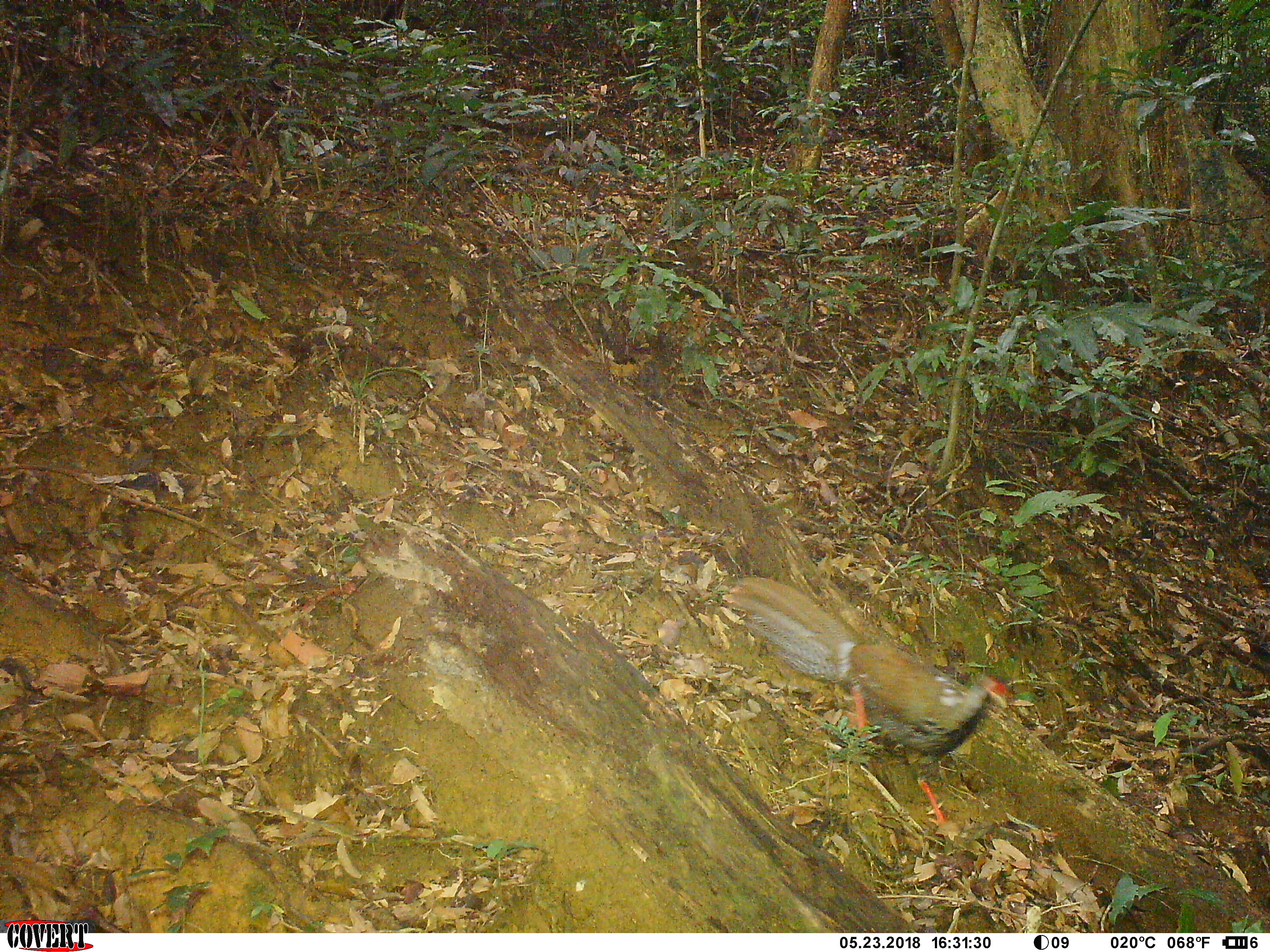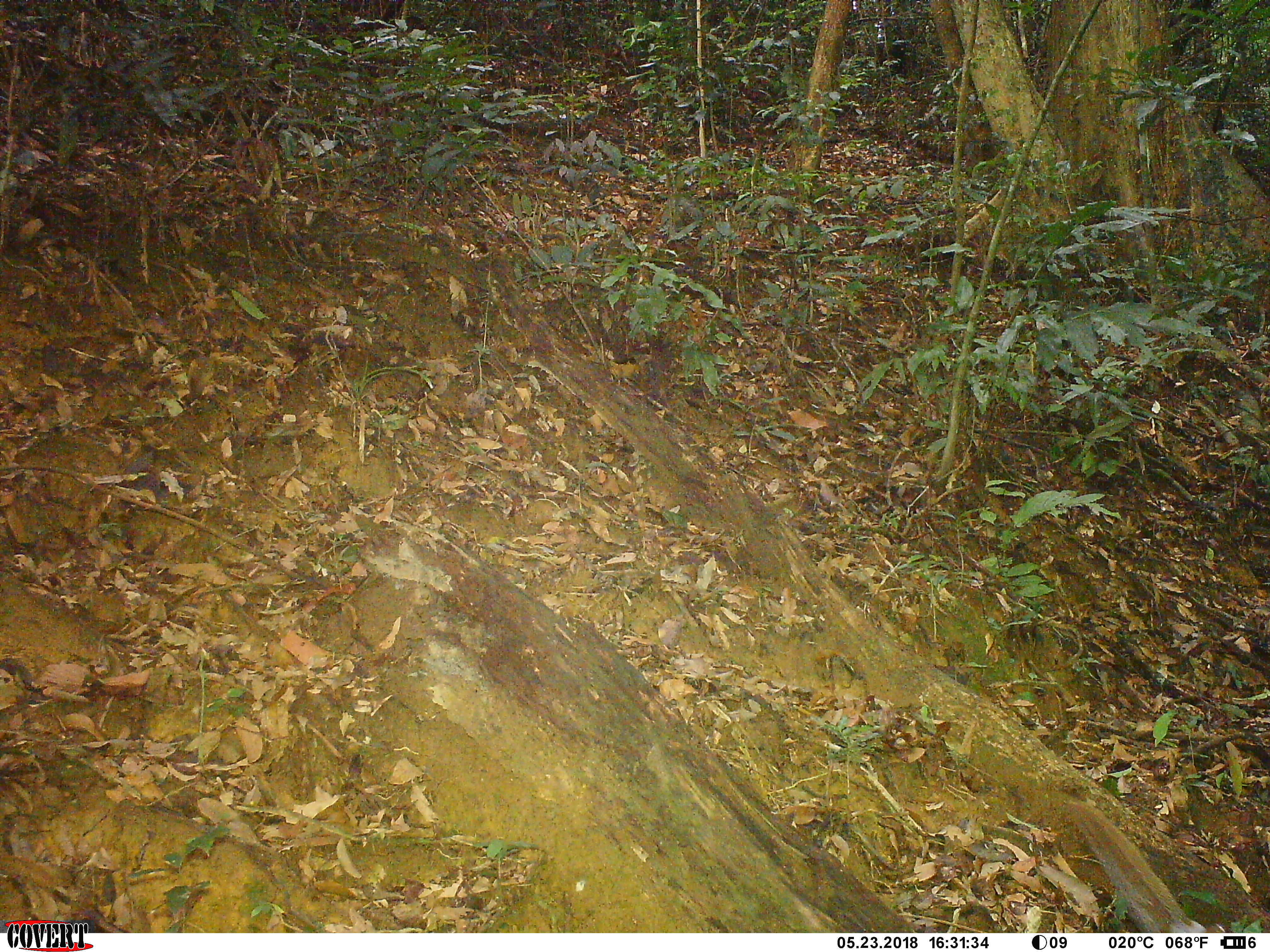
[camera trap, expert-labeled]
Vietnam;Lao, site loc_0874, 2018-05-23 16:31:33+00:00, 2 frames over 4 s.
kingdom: Animalia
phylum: Chordata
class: Aves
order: Galliformes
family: Phasianidae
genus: Lophura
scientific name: Lophura nycthemera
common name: silver pheasant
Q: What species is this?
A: Silver pheasant (Lophura nycthemera).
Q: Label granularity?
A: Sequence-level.